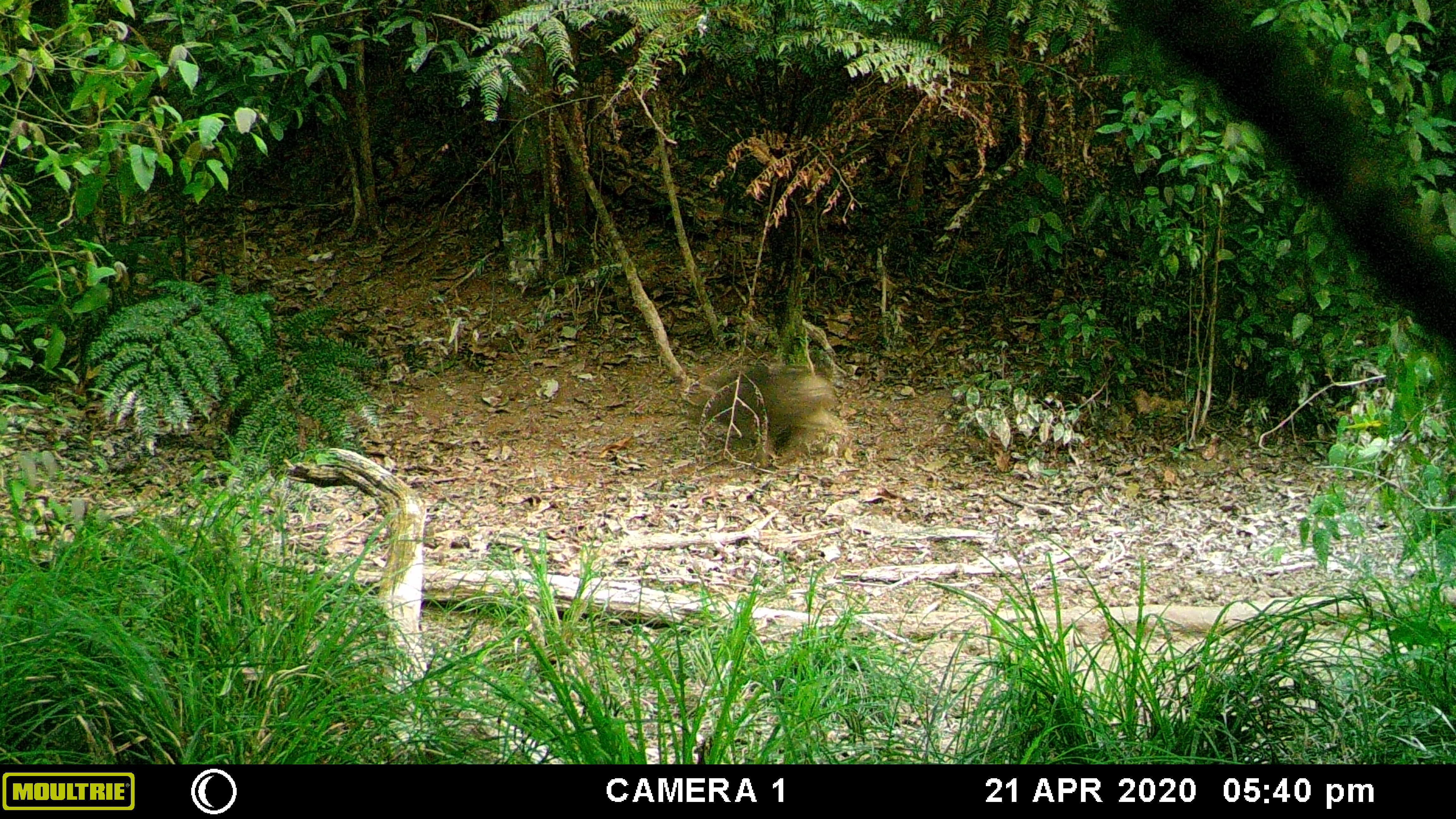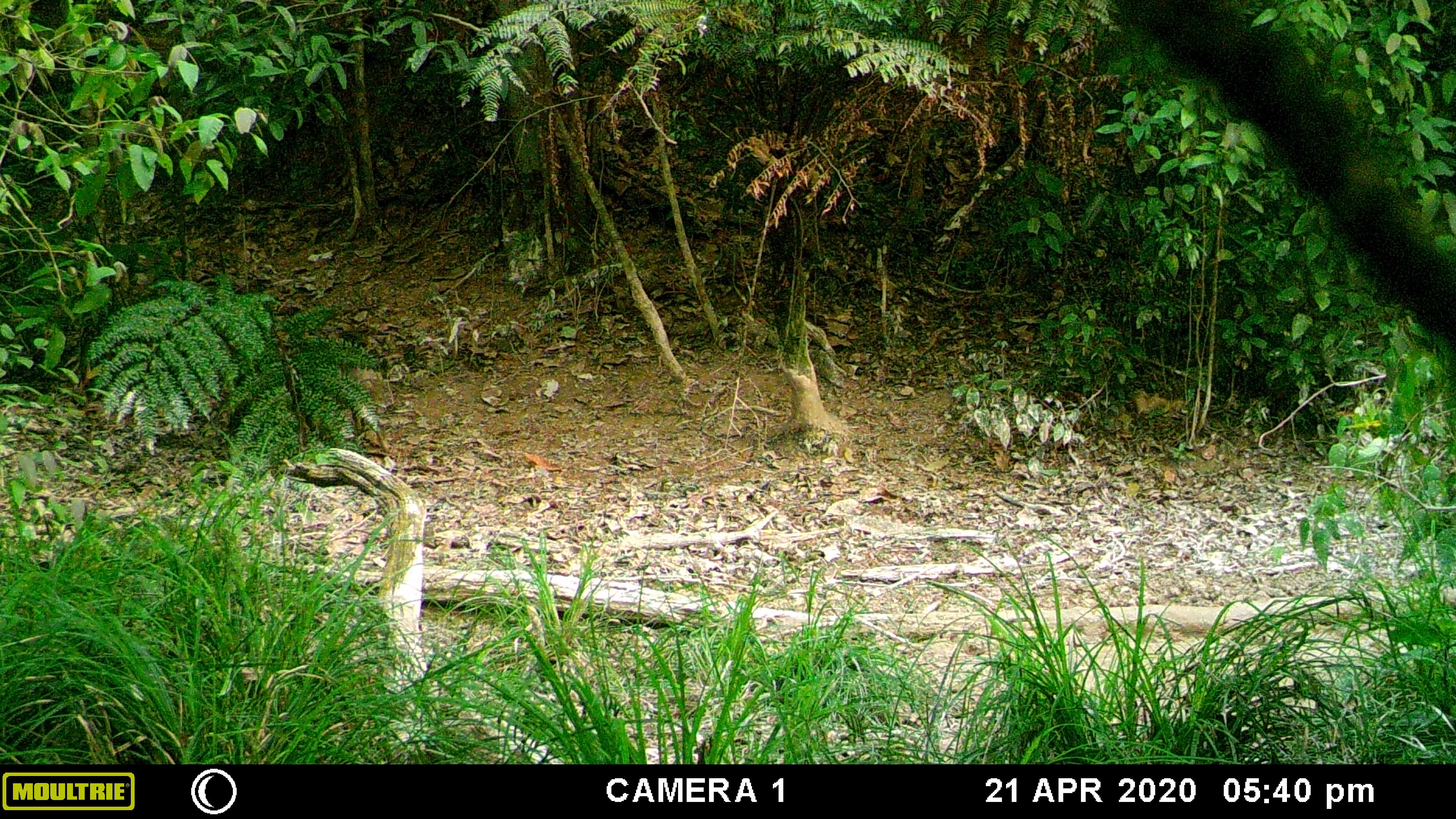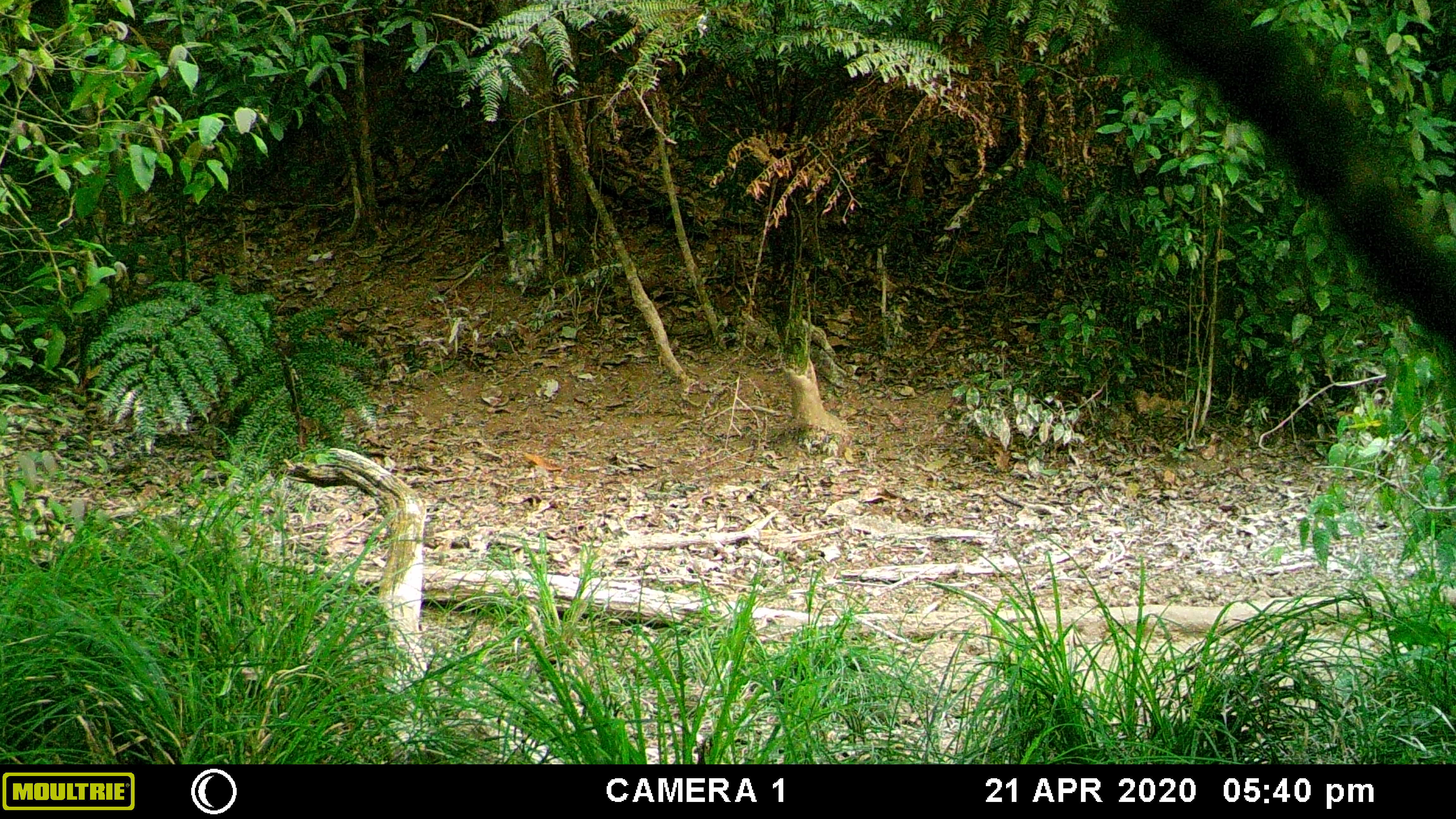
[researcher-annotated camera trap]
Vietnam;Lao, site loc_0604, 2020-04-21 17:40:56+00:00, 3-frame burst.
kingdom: Animalia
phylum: Chordata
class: Mammalia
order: Artiodactyla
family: Suidae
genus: Sus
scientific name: Sus scrofa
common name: eurasian wild pig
Eurasian wild pig (Sus scrofa). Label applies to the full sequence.